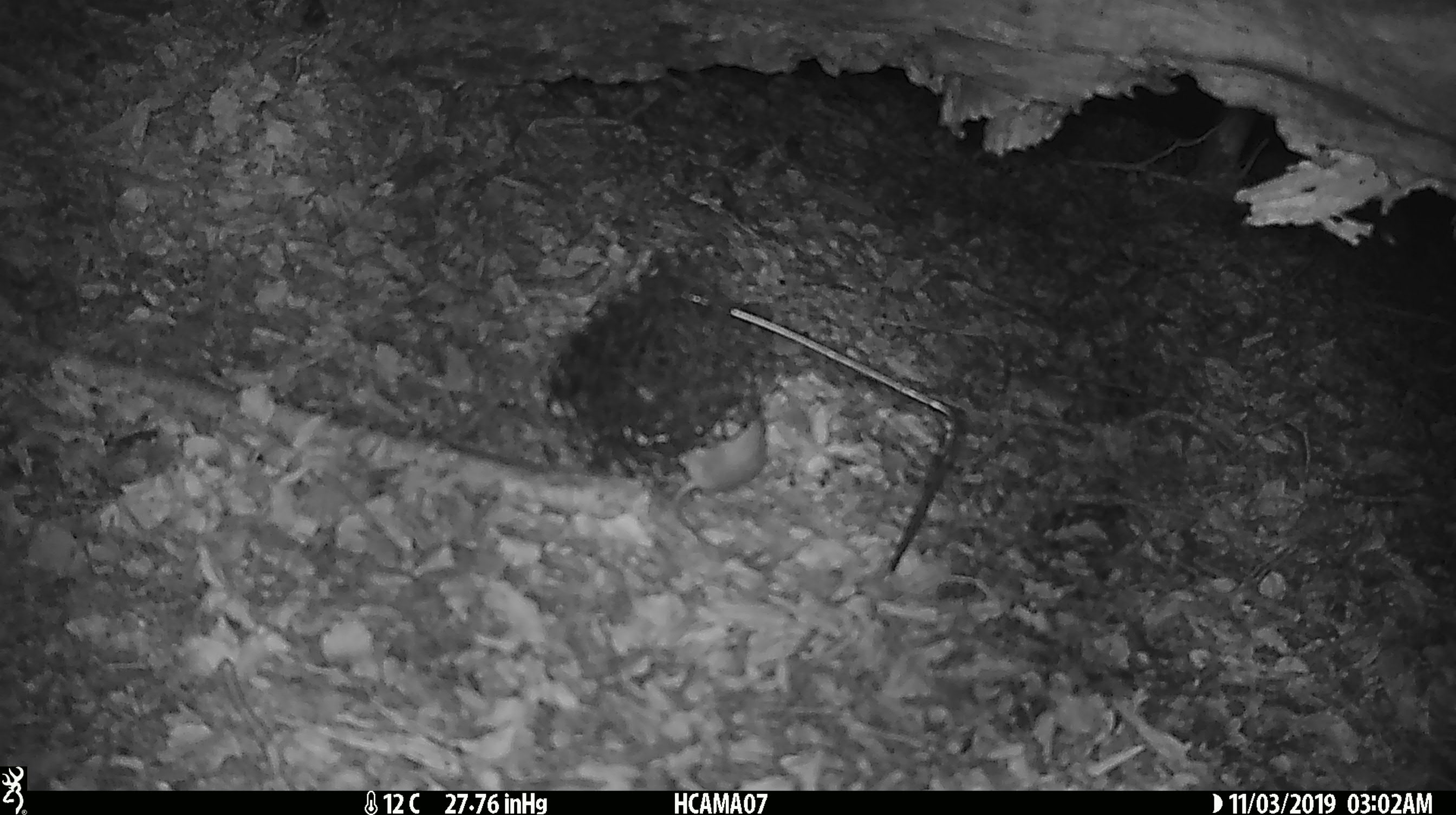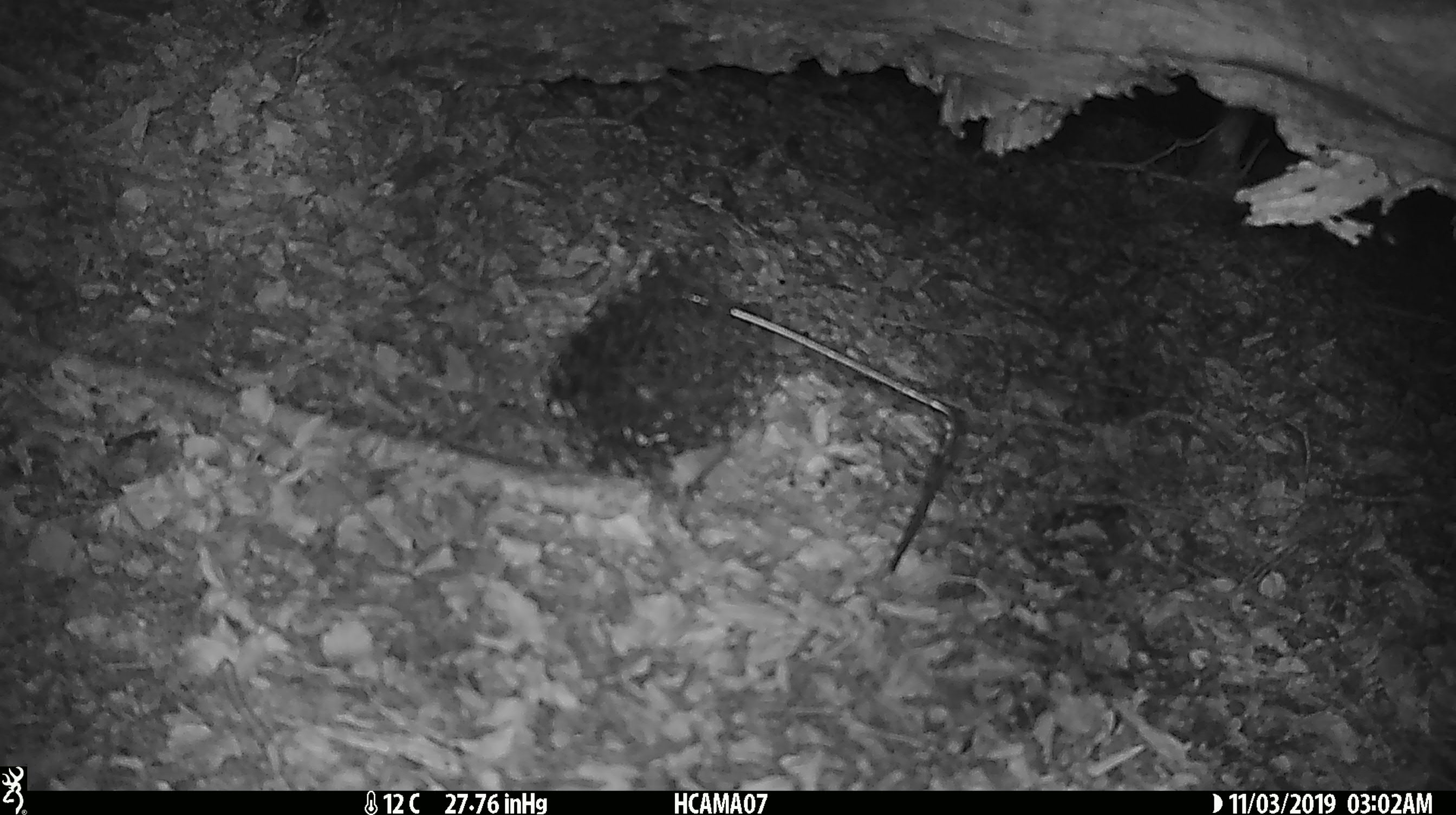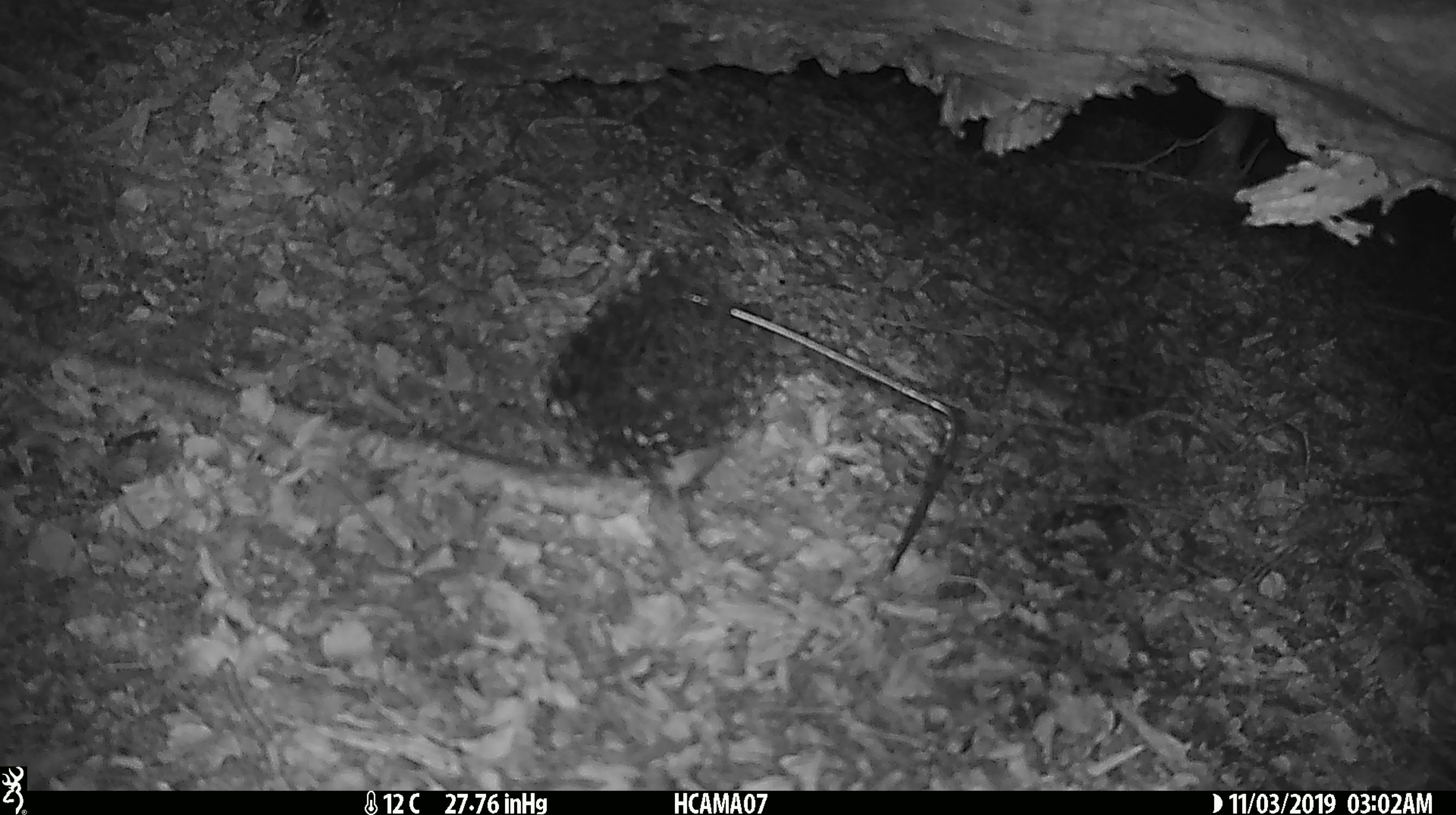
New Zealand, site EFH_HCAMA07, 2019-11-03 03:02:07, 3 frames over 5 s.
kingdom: Animalia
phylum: Chordata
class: Mammalia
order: Rodentia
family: Muridae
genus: Mus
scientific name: Mus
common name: mouse